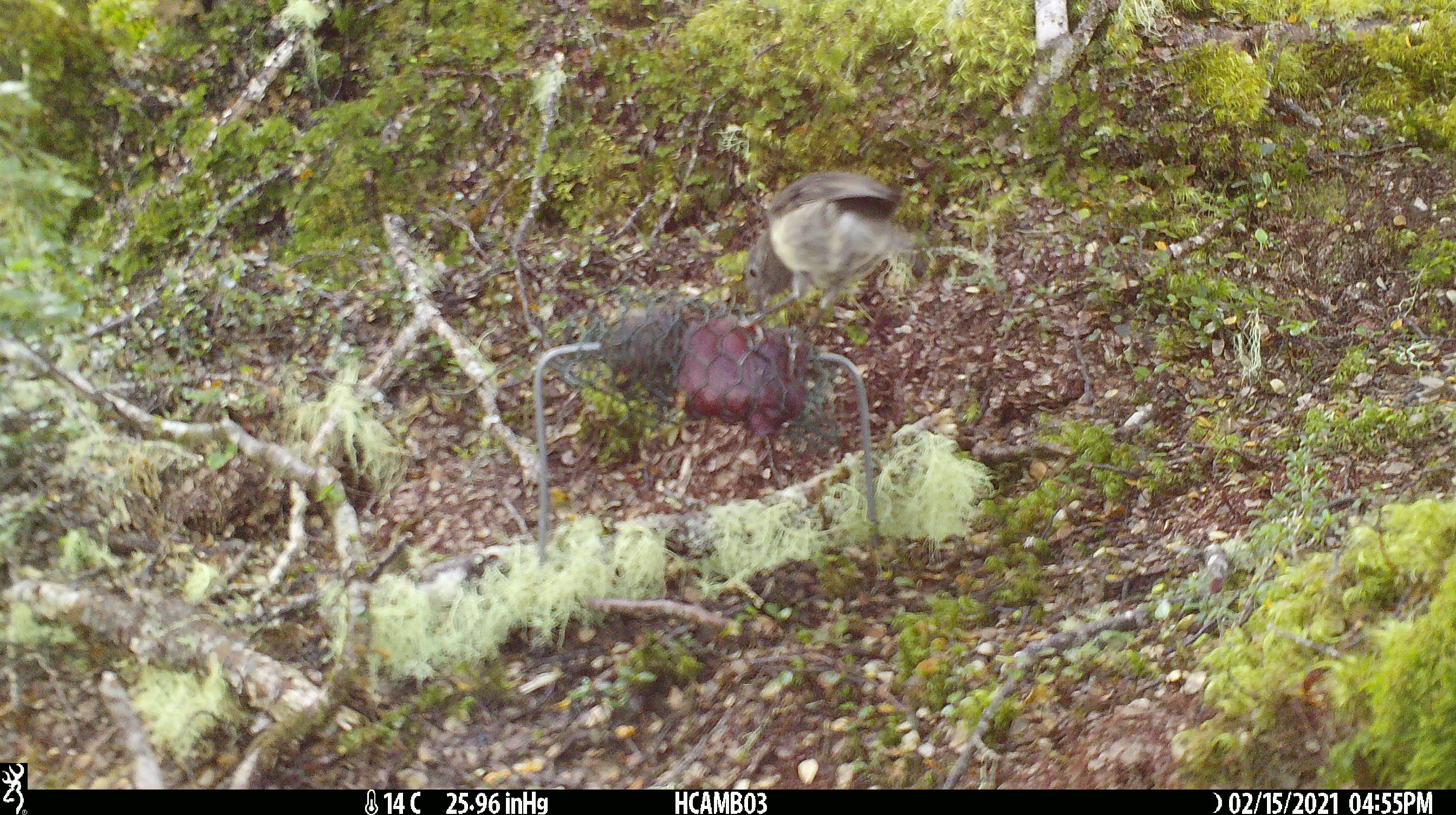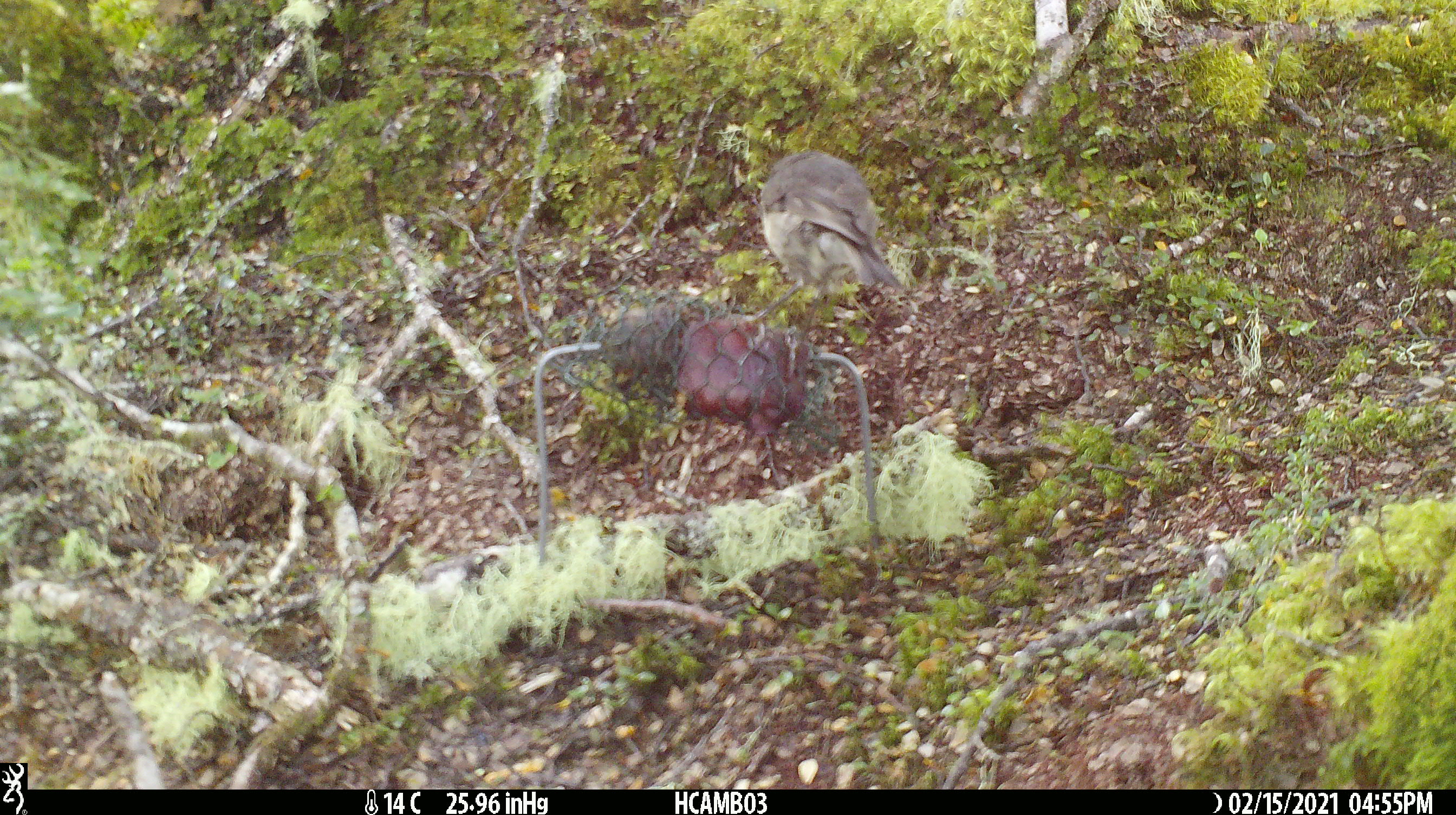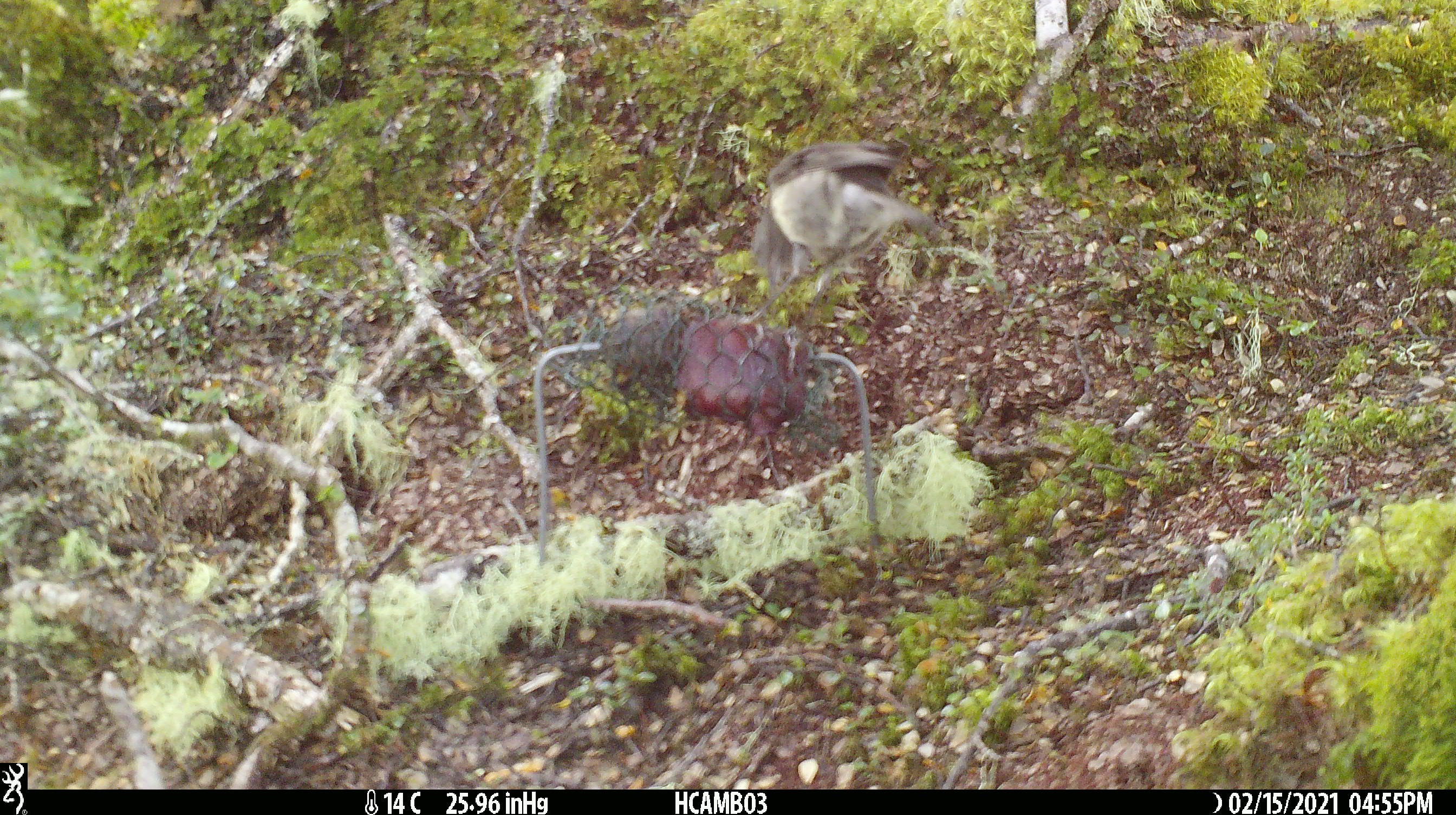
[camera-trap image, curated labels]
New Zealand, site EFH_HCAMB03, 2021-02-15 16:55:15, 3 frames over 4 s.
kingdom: Animalia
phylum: Chordata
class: Aves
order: Passeriformes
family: Petroicidae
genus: Petroica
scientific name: Petroica australis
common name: new zealand robin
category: robin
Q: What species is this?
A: Robin (new zealand robin) (Petroica australis).